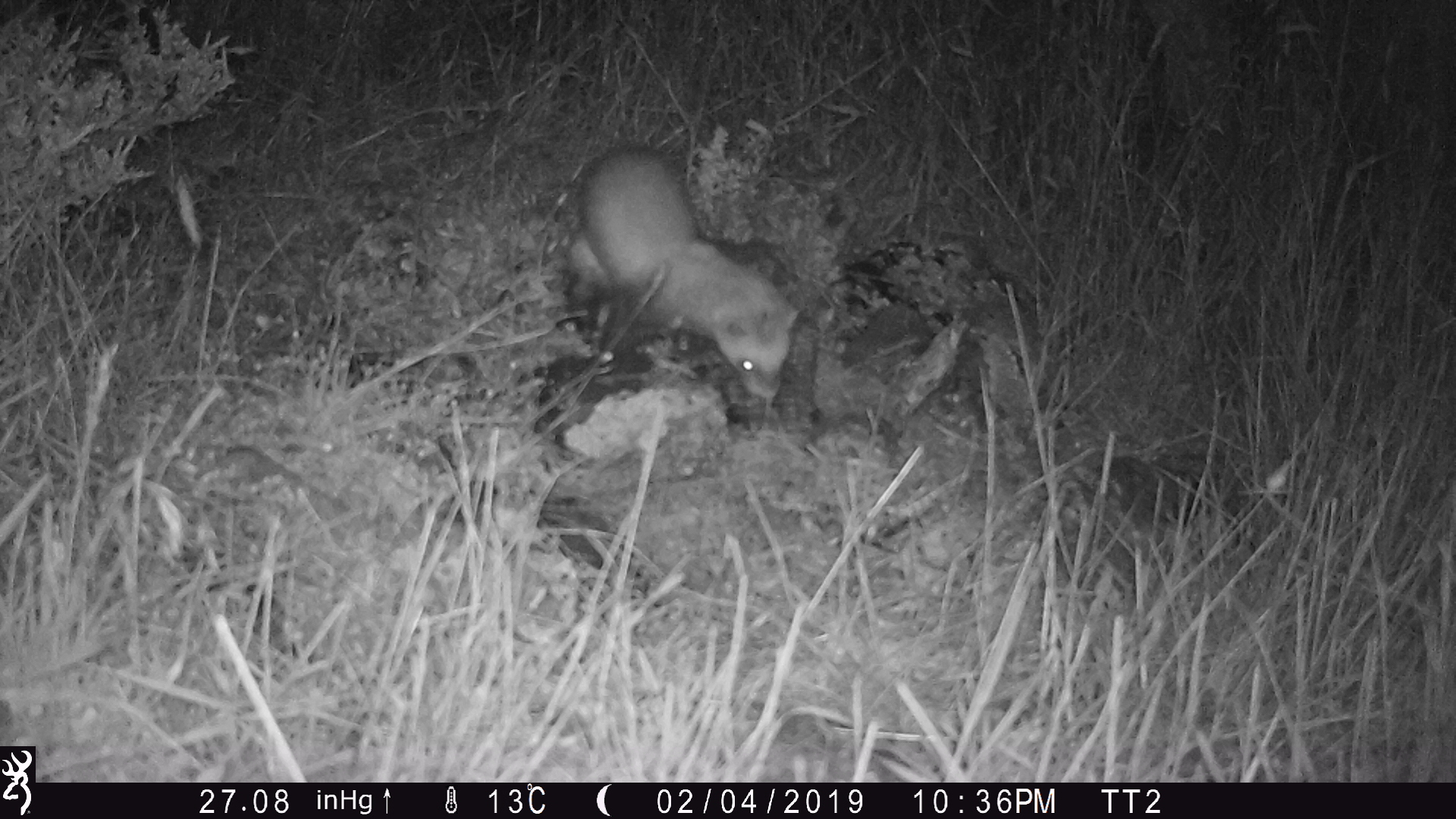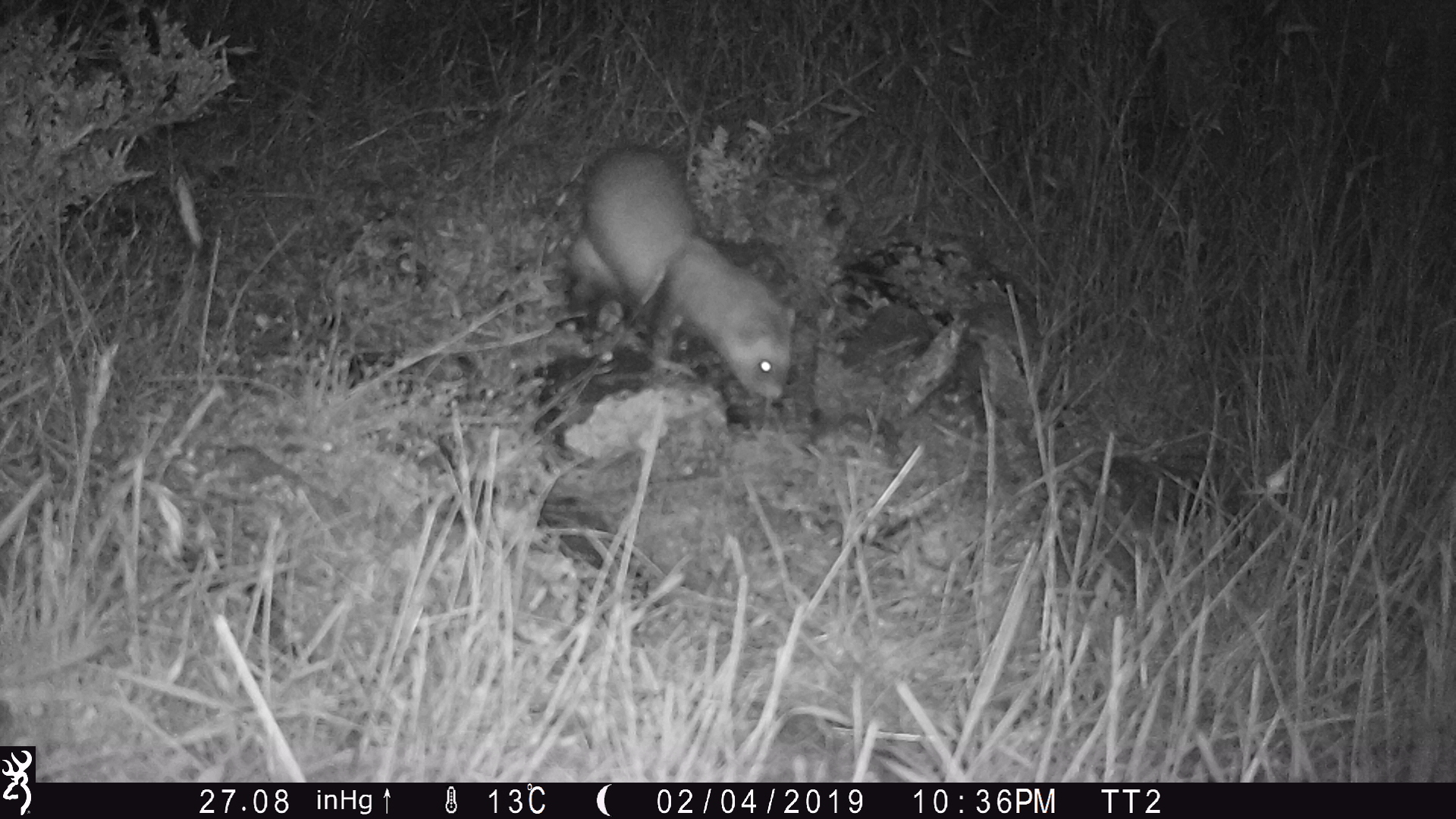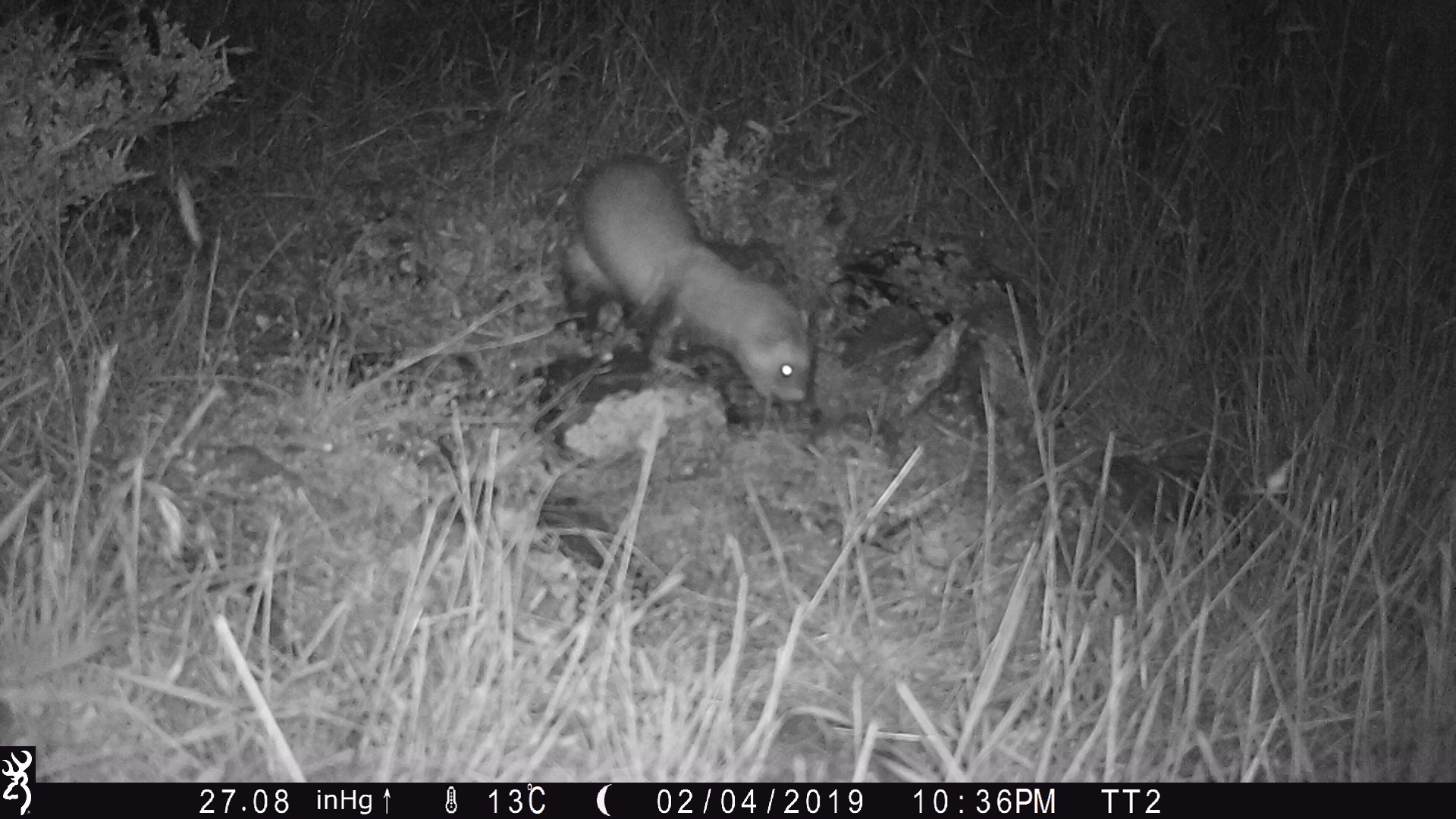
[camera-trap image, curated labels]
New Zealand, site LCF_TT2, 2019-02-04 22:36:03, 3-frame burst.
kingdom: Animalia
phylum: Chordata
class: Mammalia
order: Carnivora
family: Mustelidae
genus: Mustela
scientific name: Mustela furo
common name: ferret